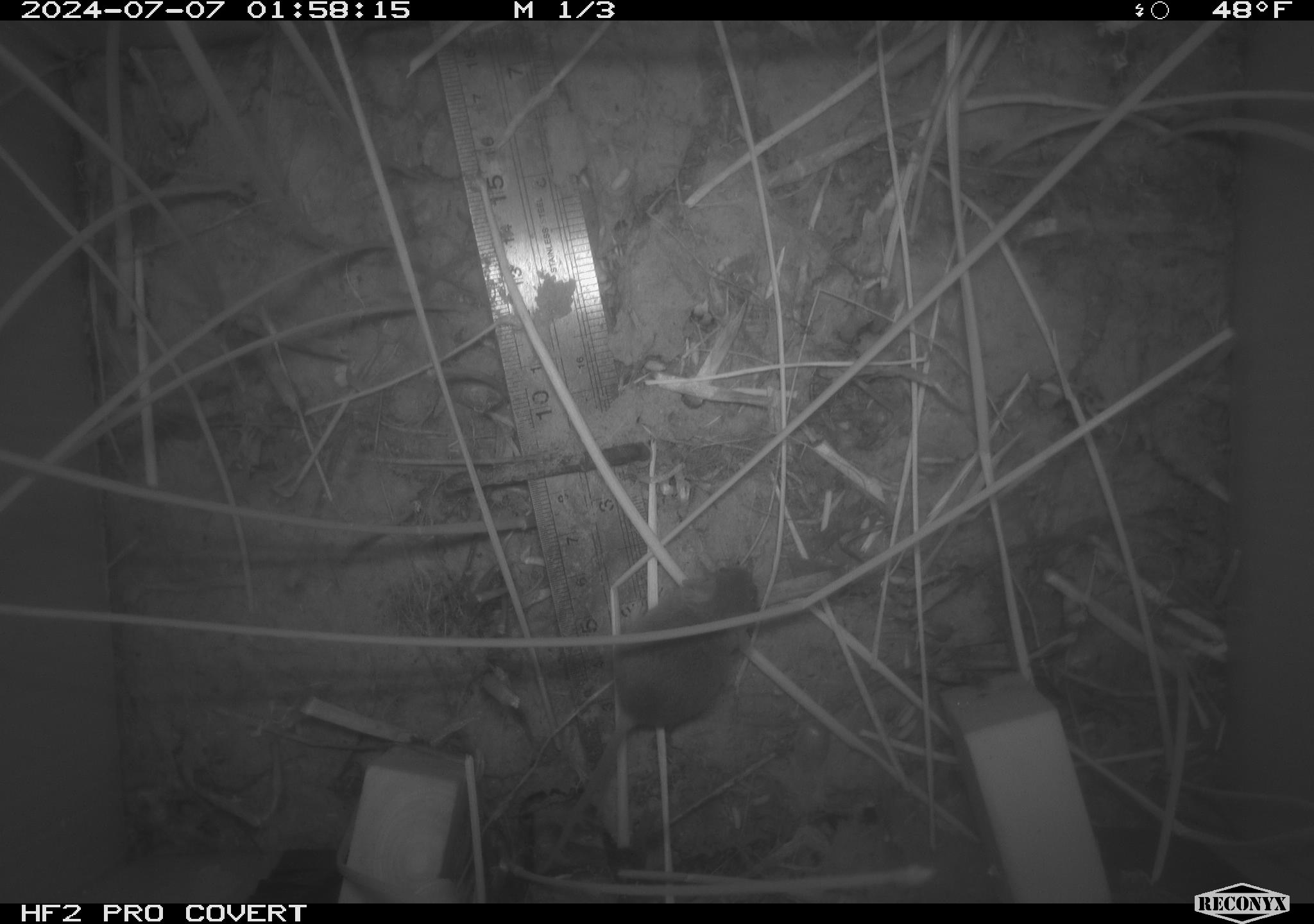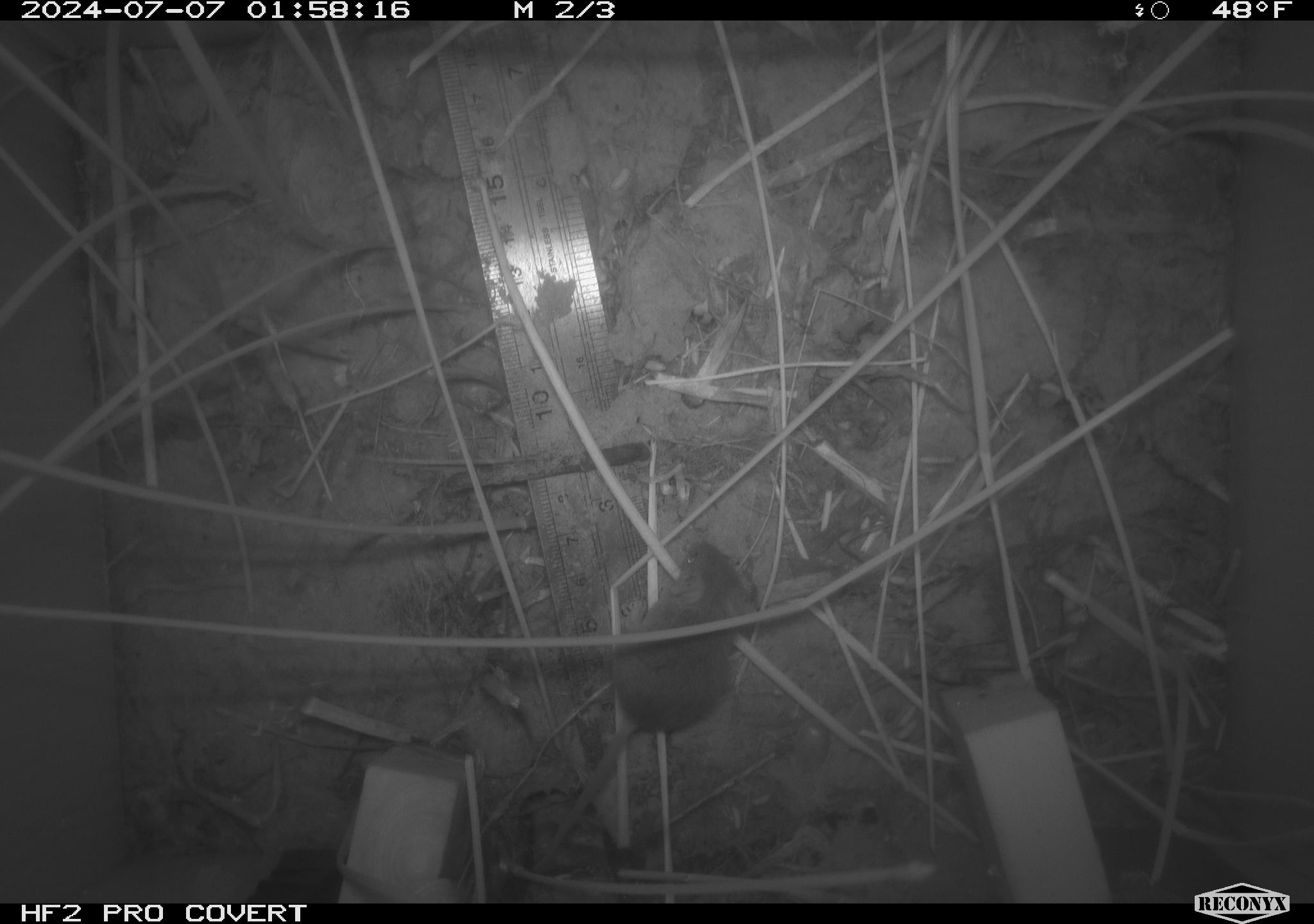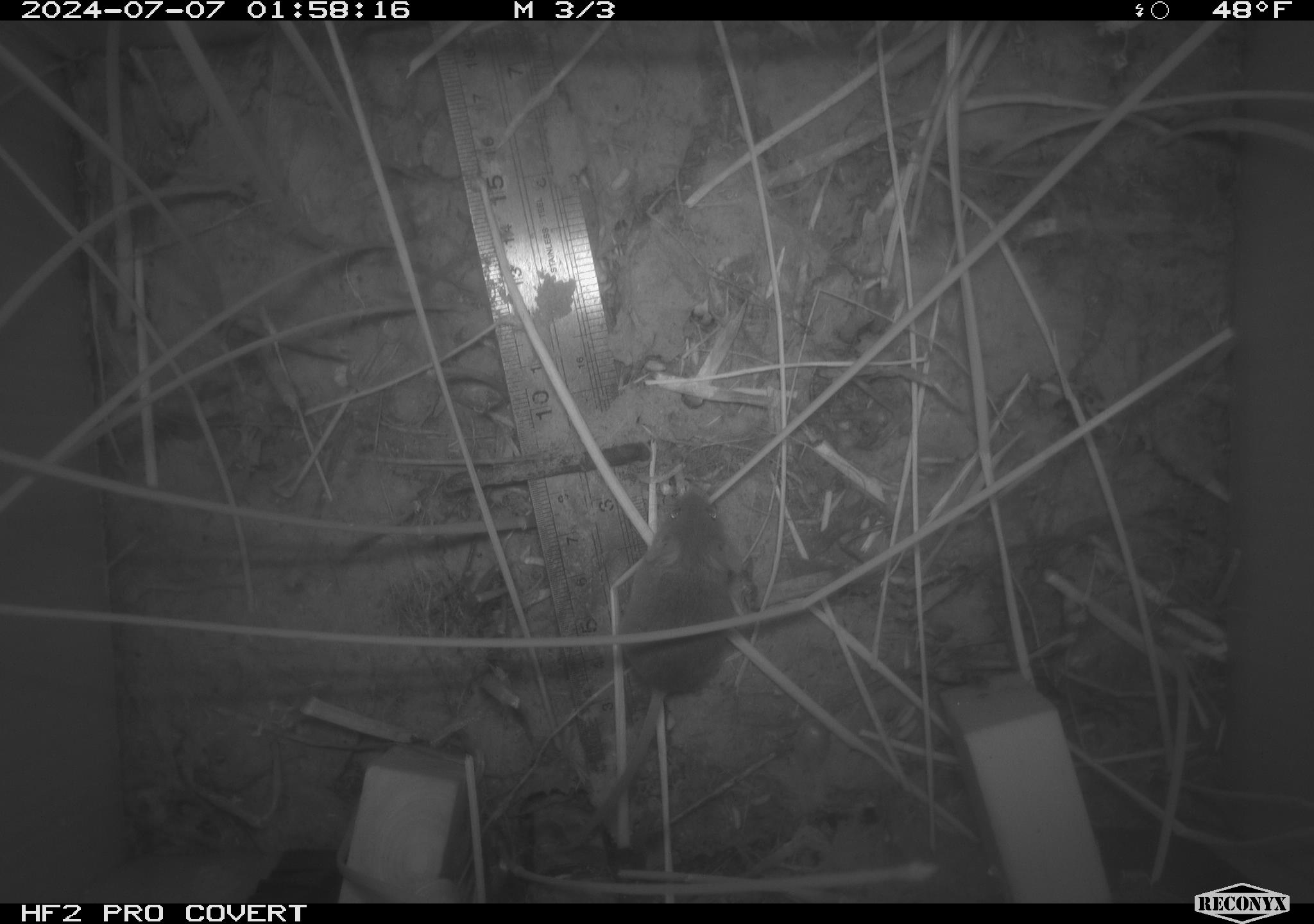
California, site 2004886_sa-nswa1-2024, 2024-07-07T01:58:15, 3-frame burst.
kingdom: Animalia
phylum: Chordata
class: Mammalia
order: Rodentia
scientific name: Rodentia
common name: rodent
Rodent (Rodentia).